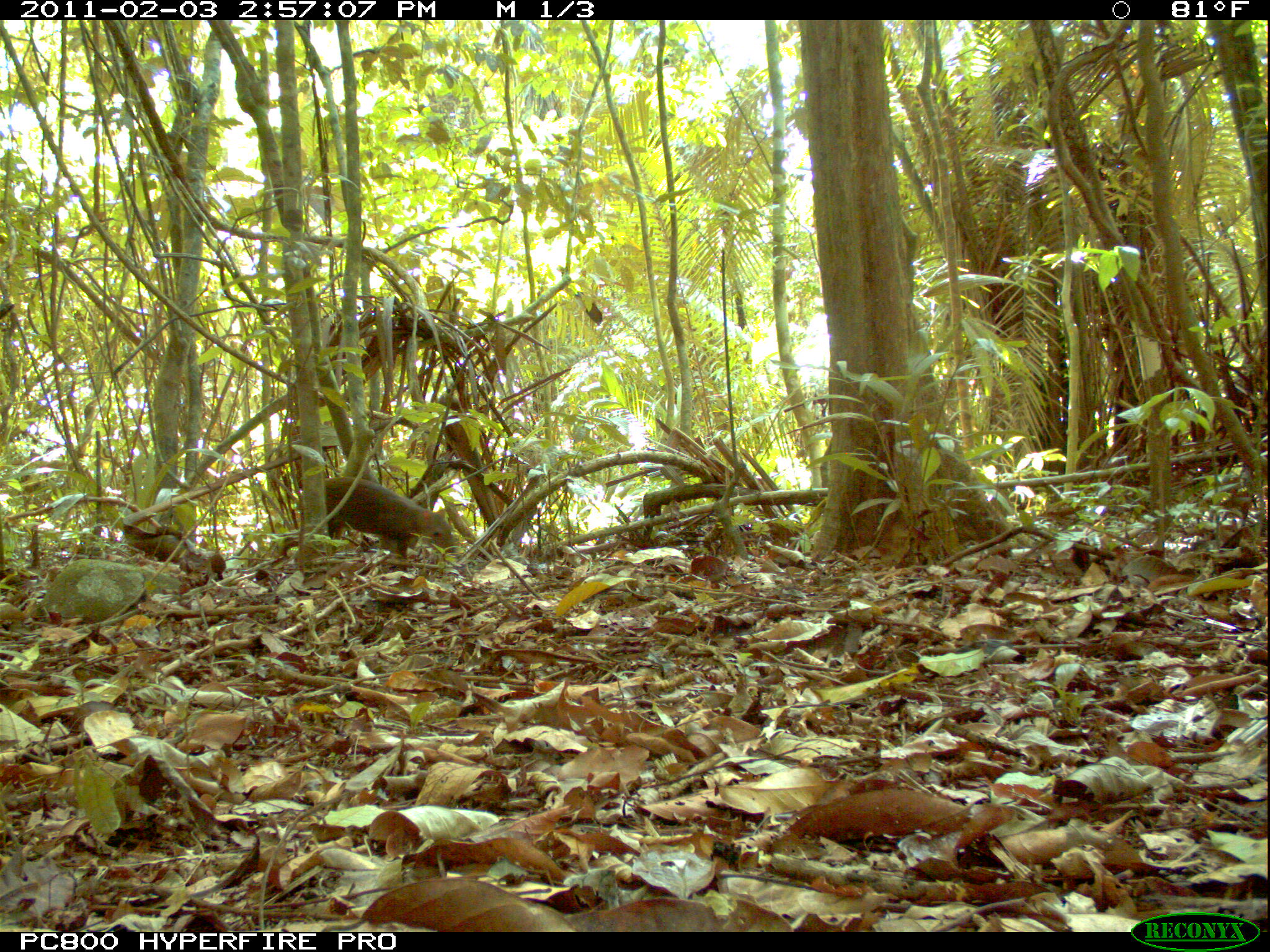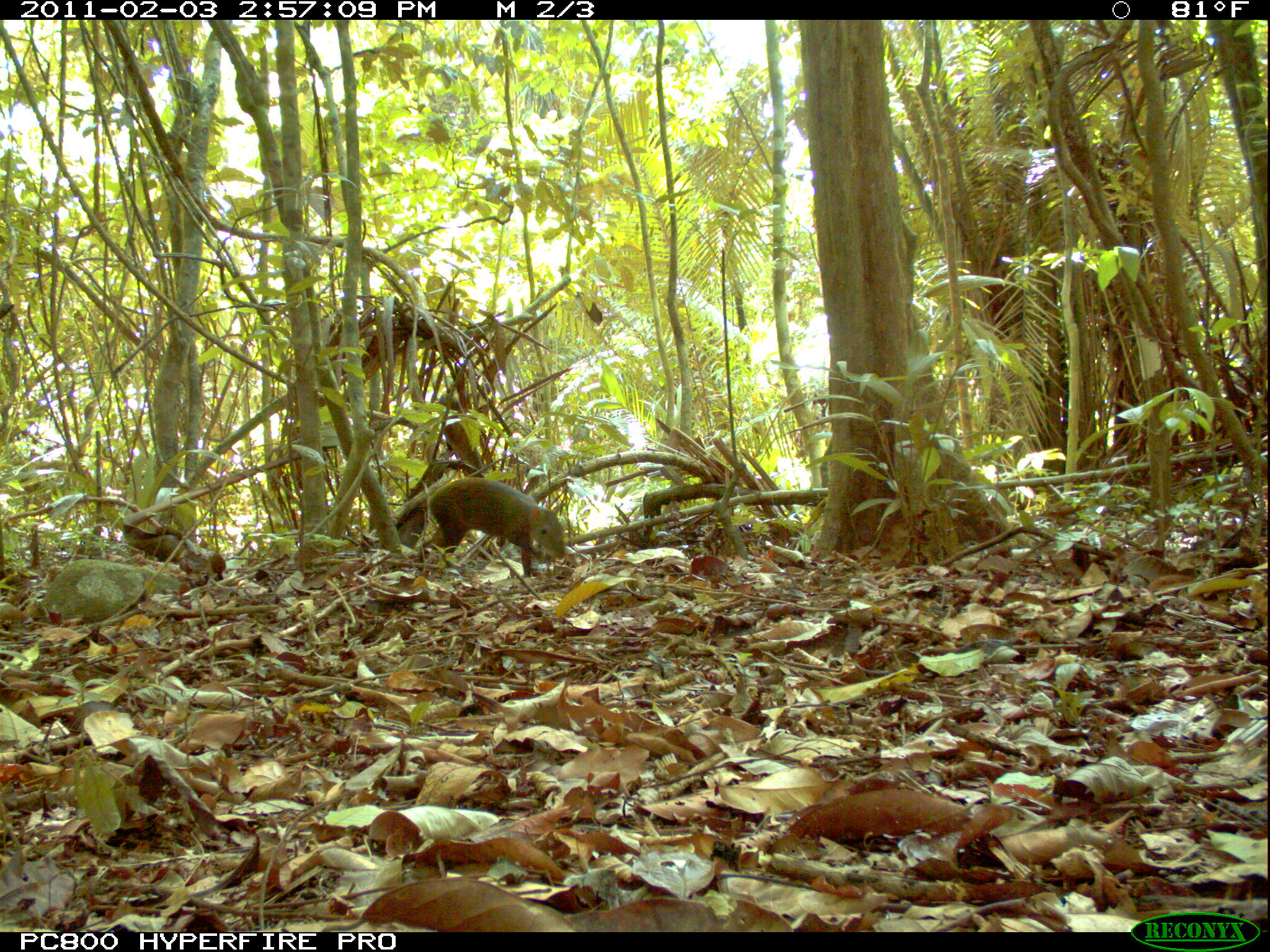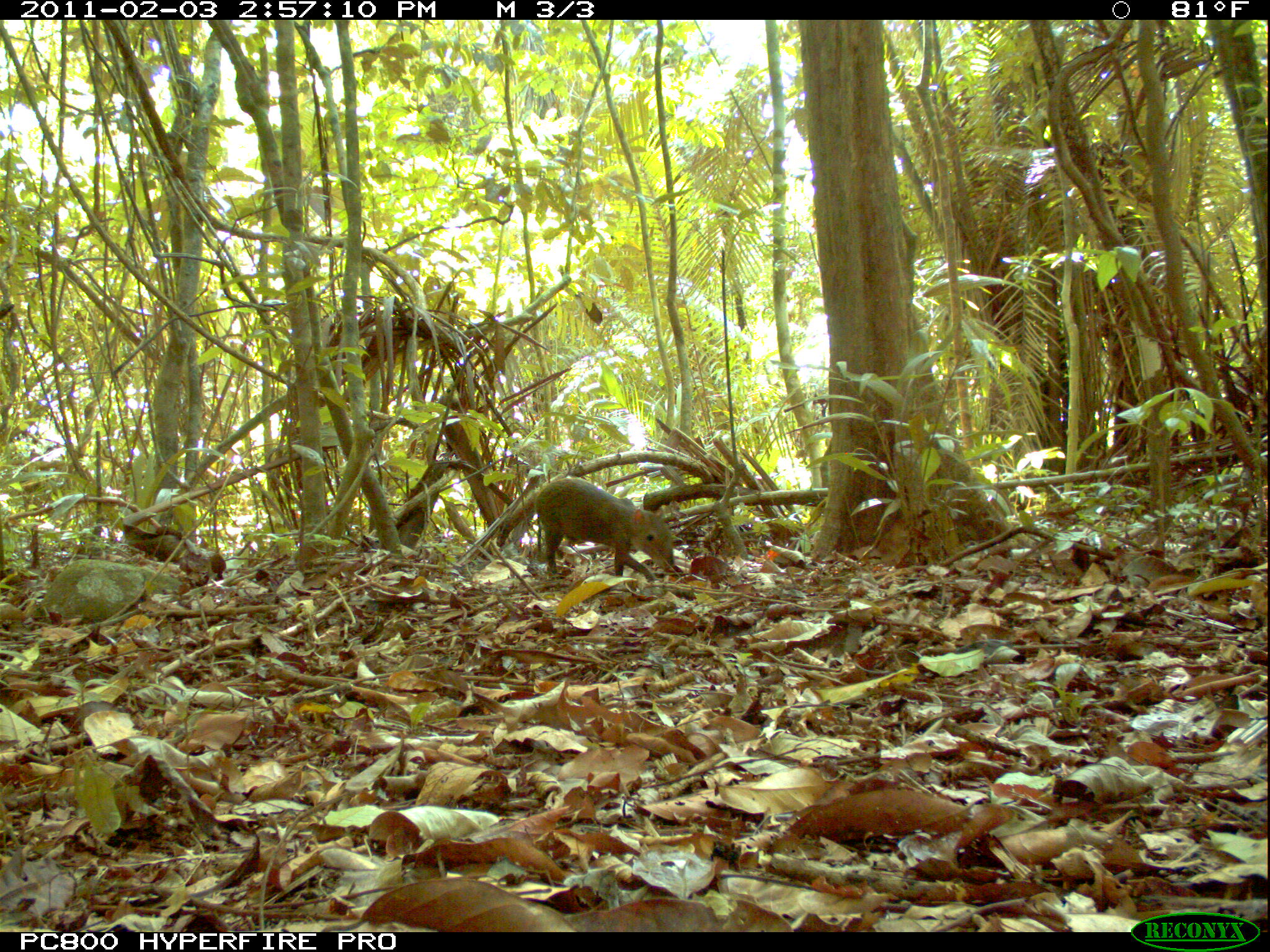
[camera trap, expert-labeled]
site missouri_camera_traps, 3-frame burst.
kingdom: Animalia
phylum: Chordata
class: Mammalia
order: Rodentia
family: Dasyproctidae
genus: Dasyprocta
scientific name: Dasyprocta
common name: agouti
Agouti (Dasyprocta). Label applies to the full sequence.